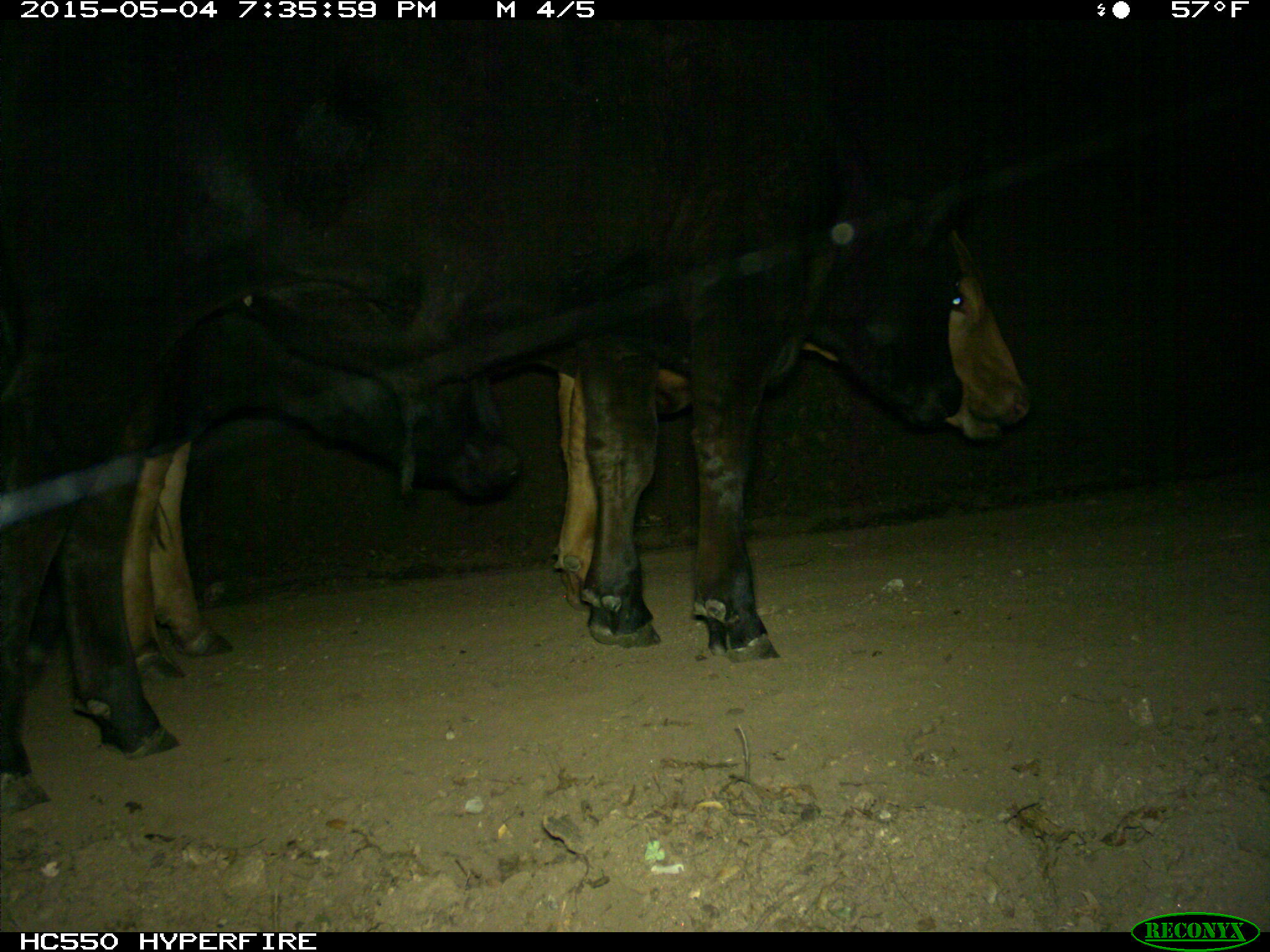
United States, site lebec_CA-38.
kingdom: Animalia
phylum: Chordata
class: Mammalia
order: Artiodactyla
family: Bovidae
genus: Bos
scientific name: Bos taurus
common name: domestic cow